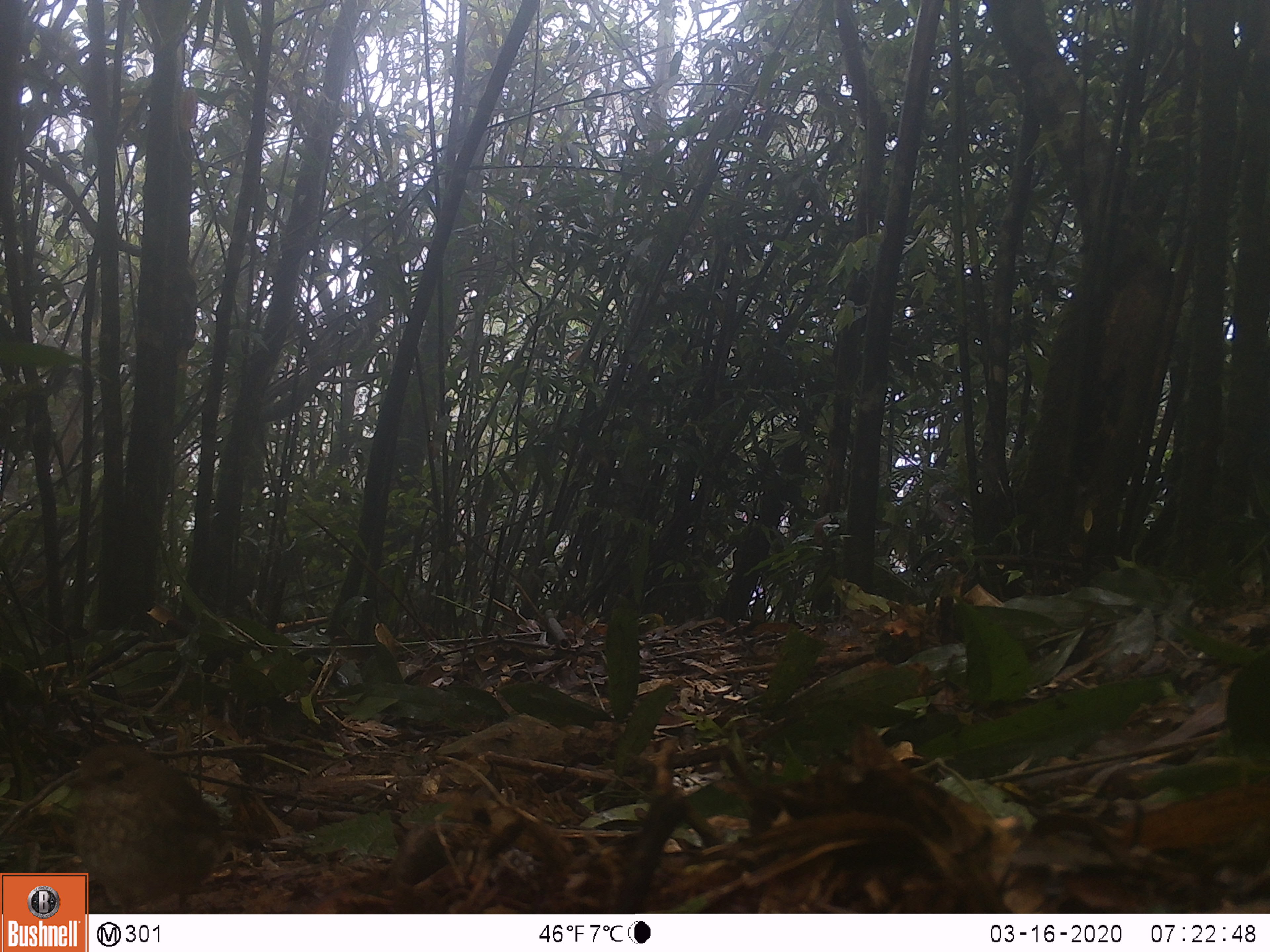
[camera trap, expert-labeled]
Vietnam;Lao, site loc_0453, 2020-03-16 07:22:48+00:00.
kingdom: Animalia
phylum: Chordata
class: Aves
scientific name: Aves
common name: bird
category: unidentified bird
Unidentified bird (bird) (Aves). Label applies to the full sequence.